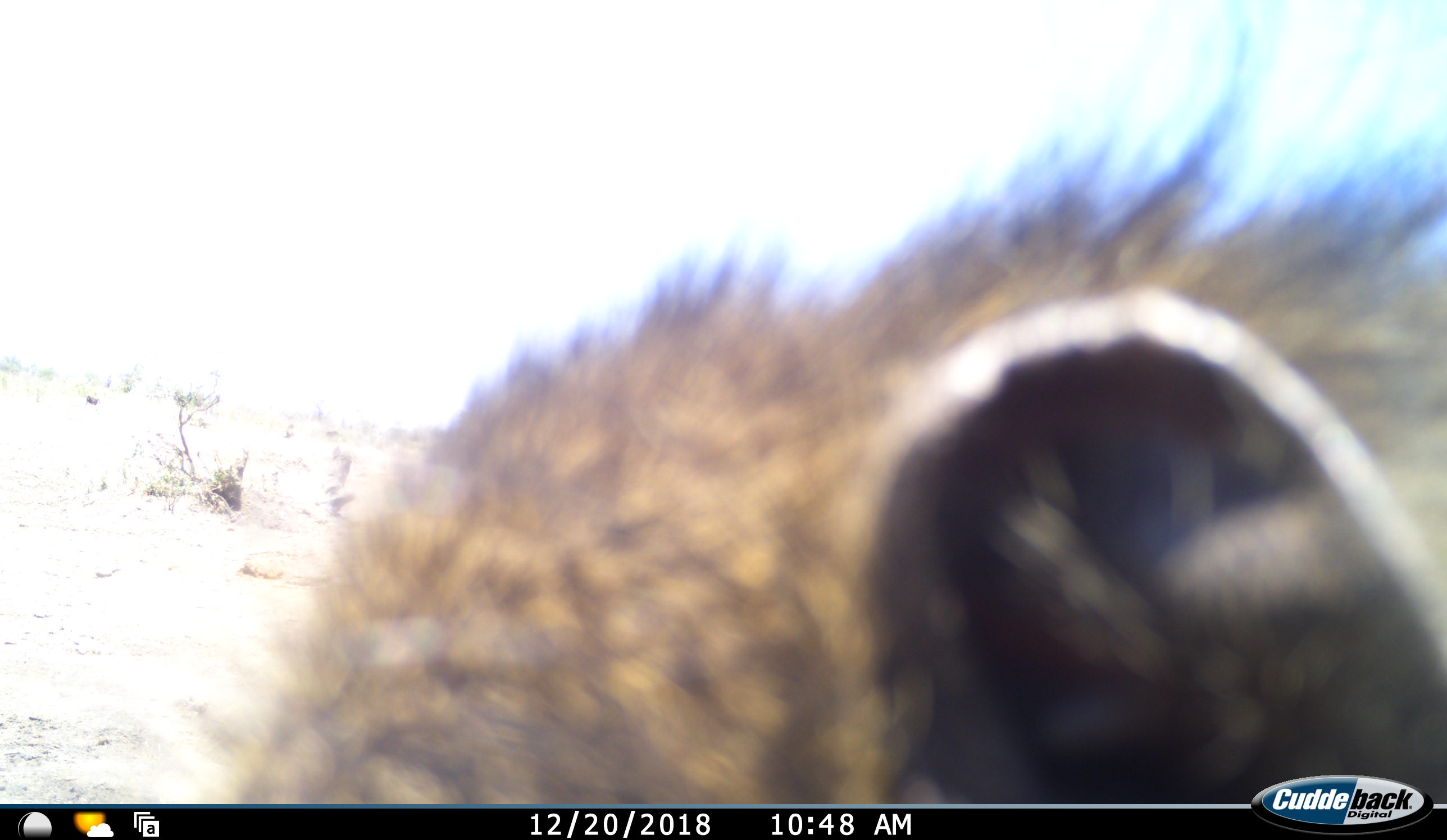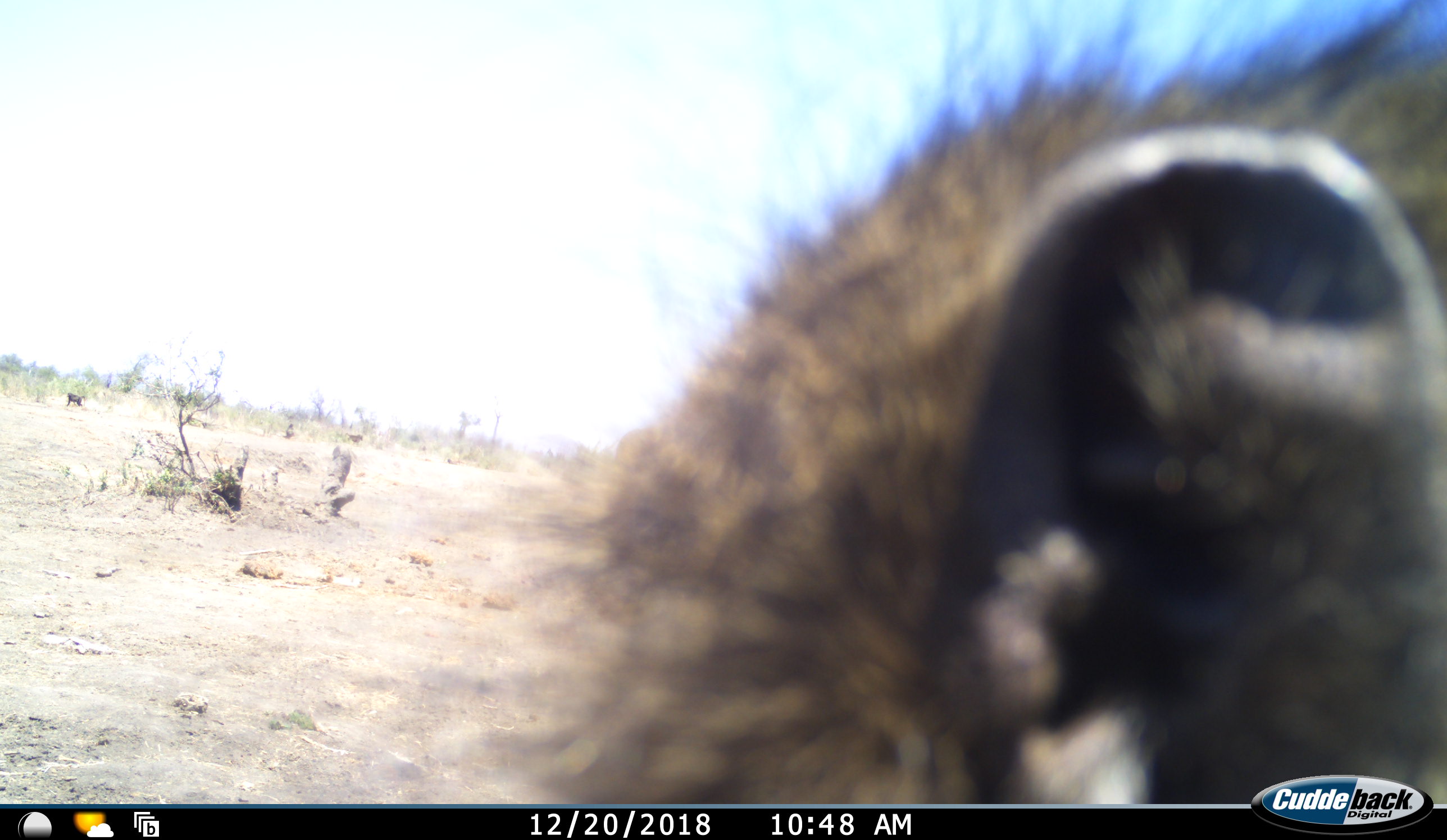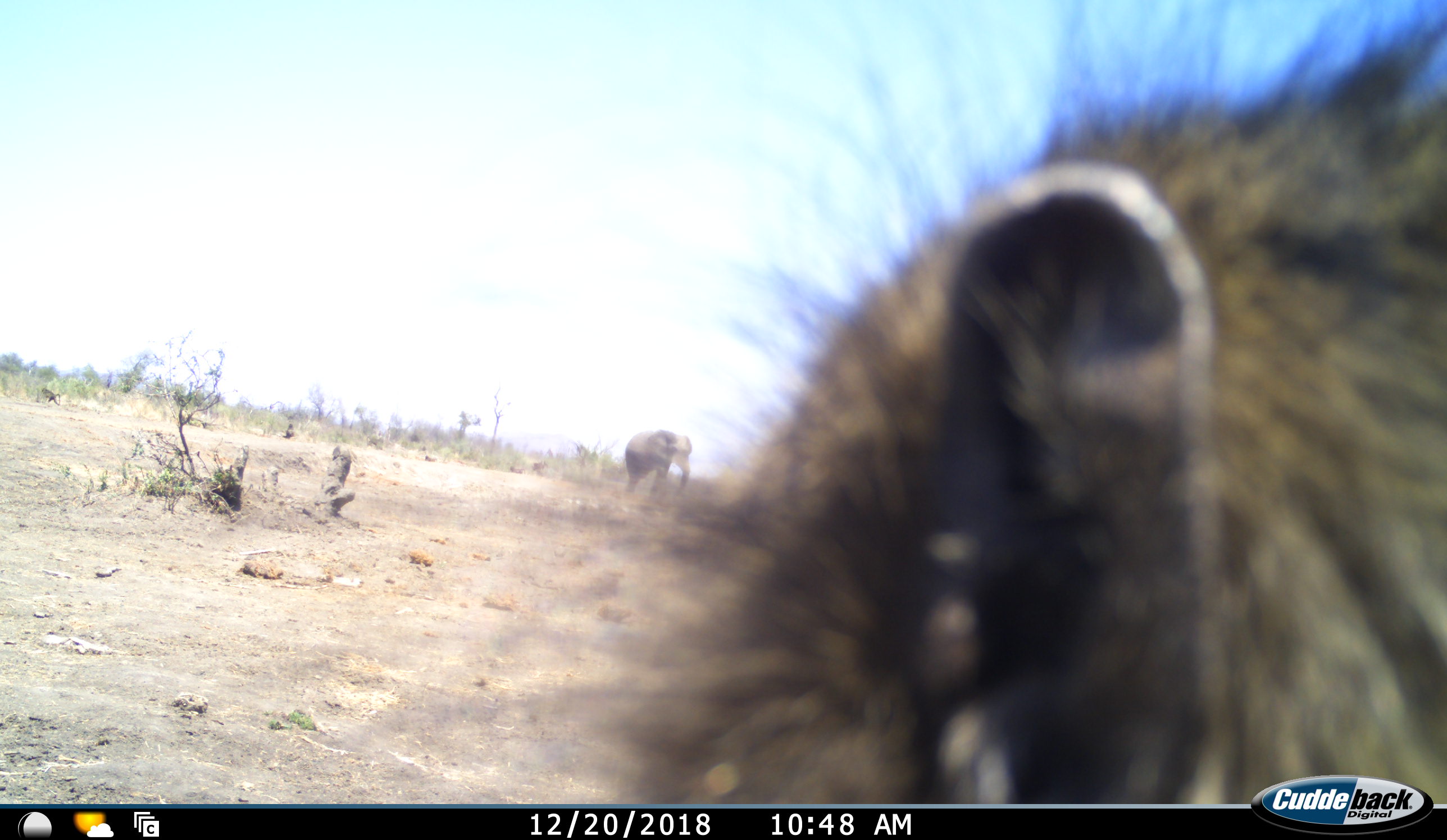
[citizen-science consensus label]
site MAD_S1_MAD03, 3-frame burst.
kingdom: Animalia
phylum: Chordata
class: Mammalia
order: Primates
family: Cercopithecidae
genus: Papio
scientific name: Papio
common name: baboon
Baboon (Papio), count 1. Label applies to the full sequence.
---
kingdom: Animalia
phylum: Chordata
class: Mammalia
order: Proboscidea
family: Elephantidae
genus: Loxodonta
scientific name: Loxodonta africana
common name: african bush elephant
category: elephant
Elephant (african bush elephant) (Loxodonta africana), count 1. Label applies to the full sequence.